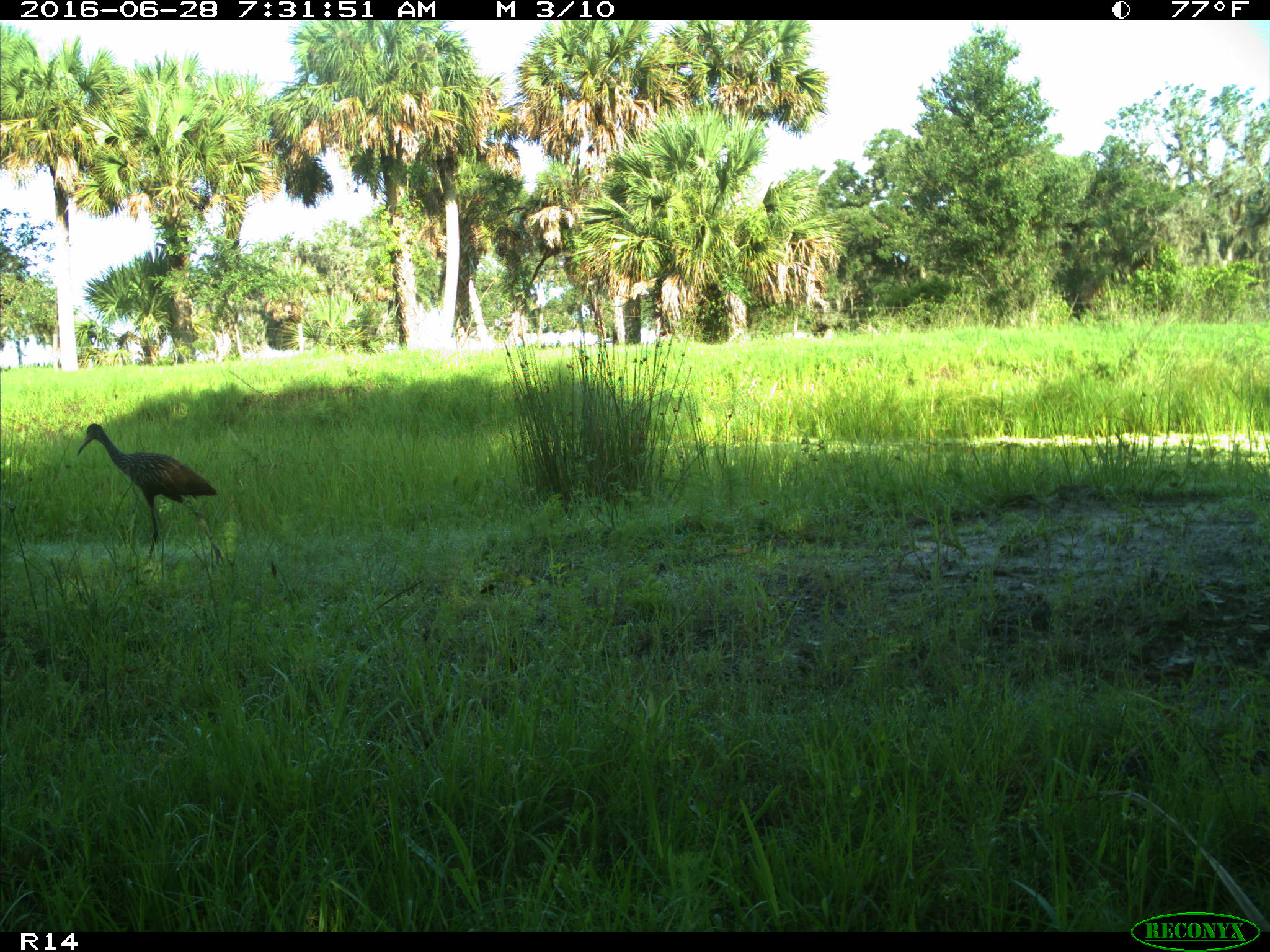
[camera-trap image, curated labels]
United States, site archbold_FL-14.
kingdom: Animalia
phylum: Chordata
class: Aves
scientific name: Aves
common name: birds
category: unidentified bird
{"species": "unidentified bird (birds) (Aves)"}